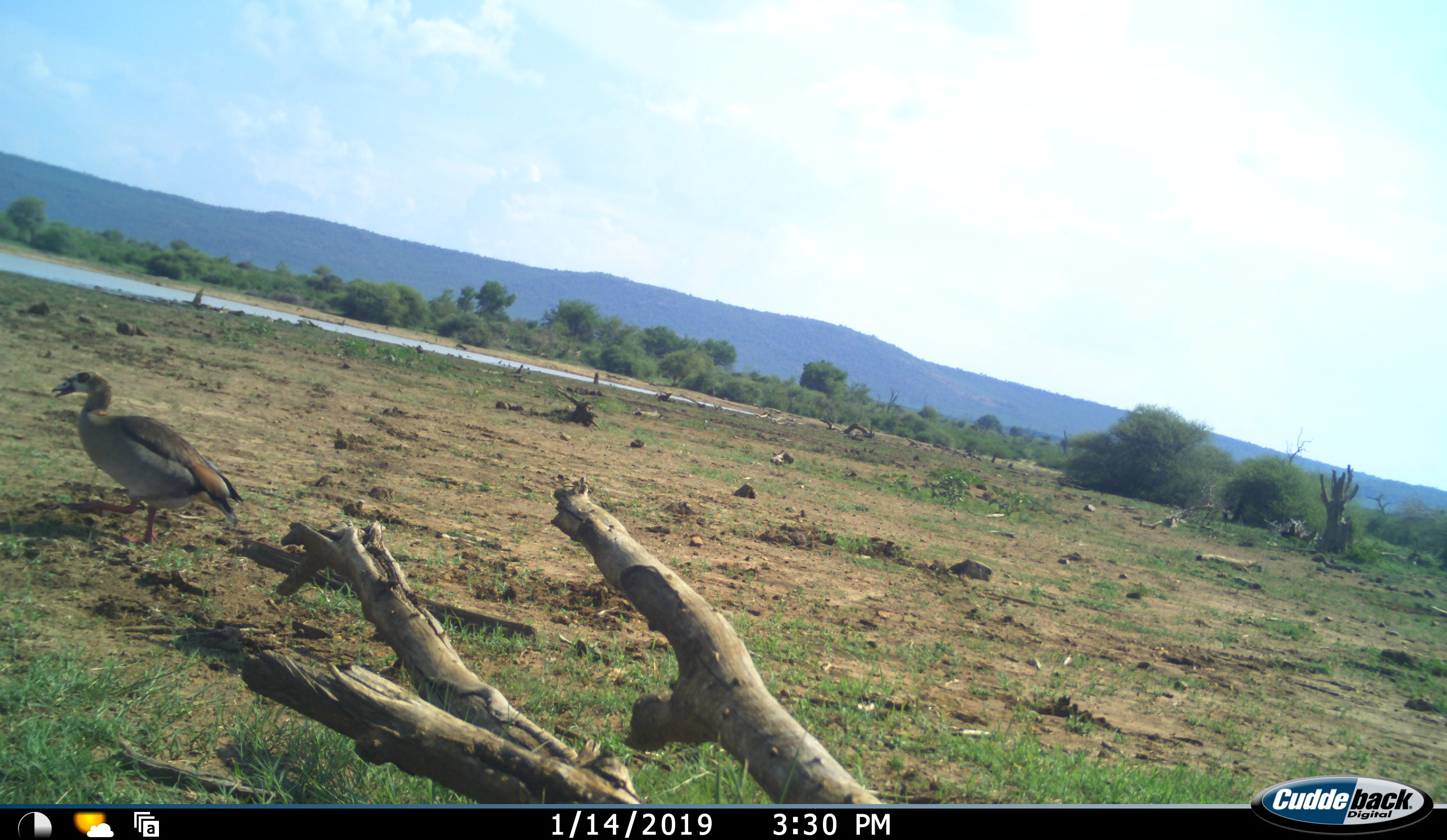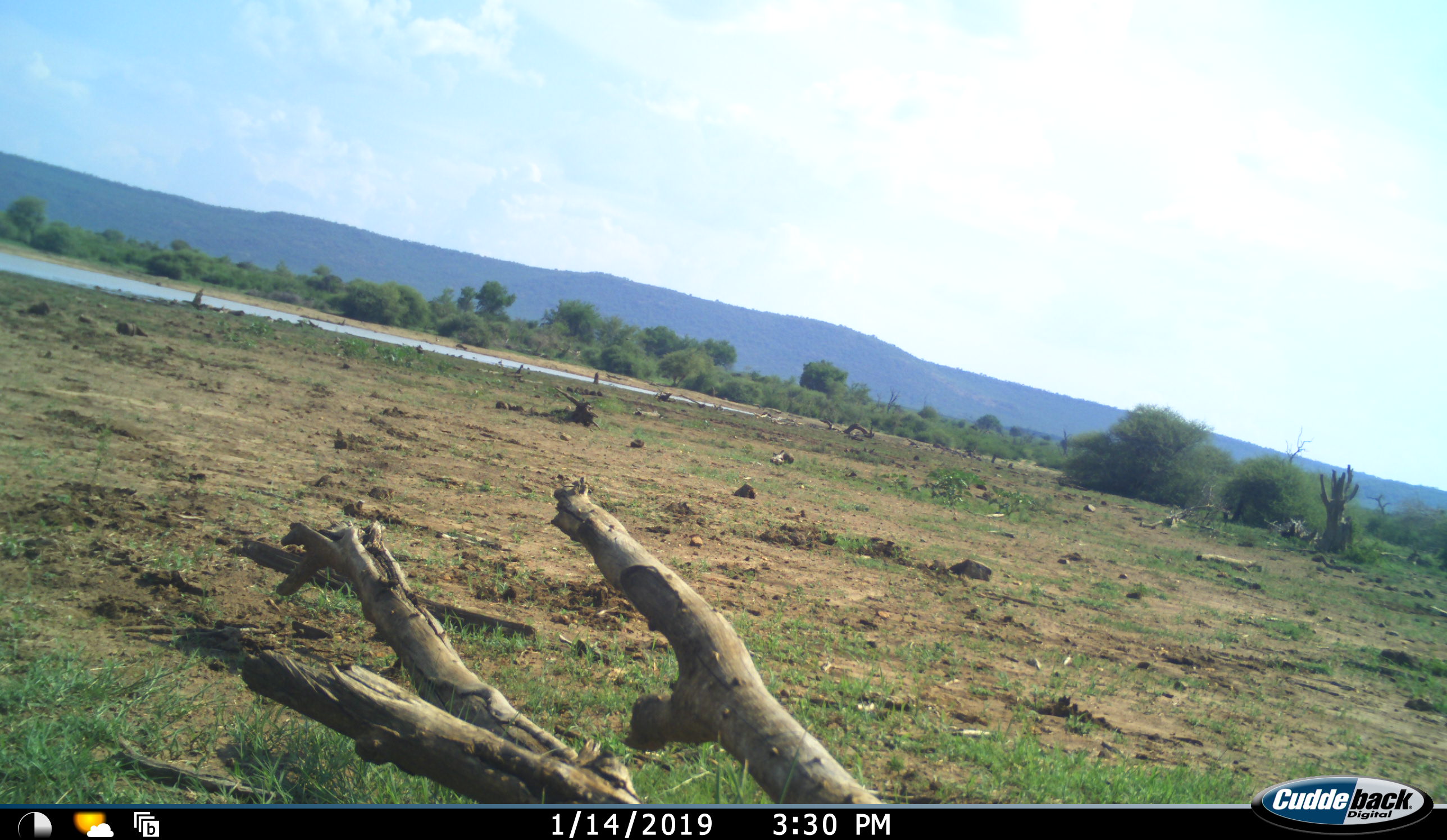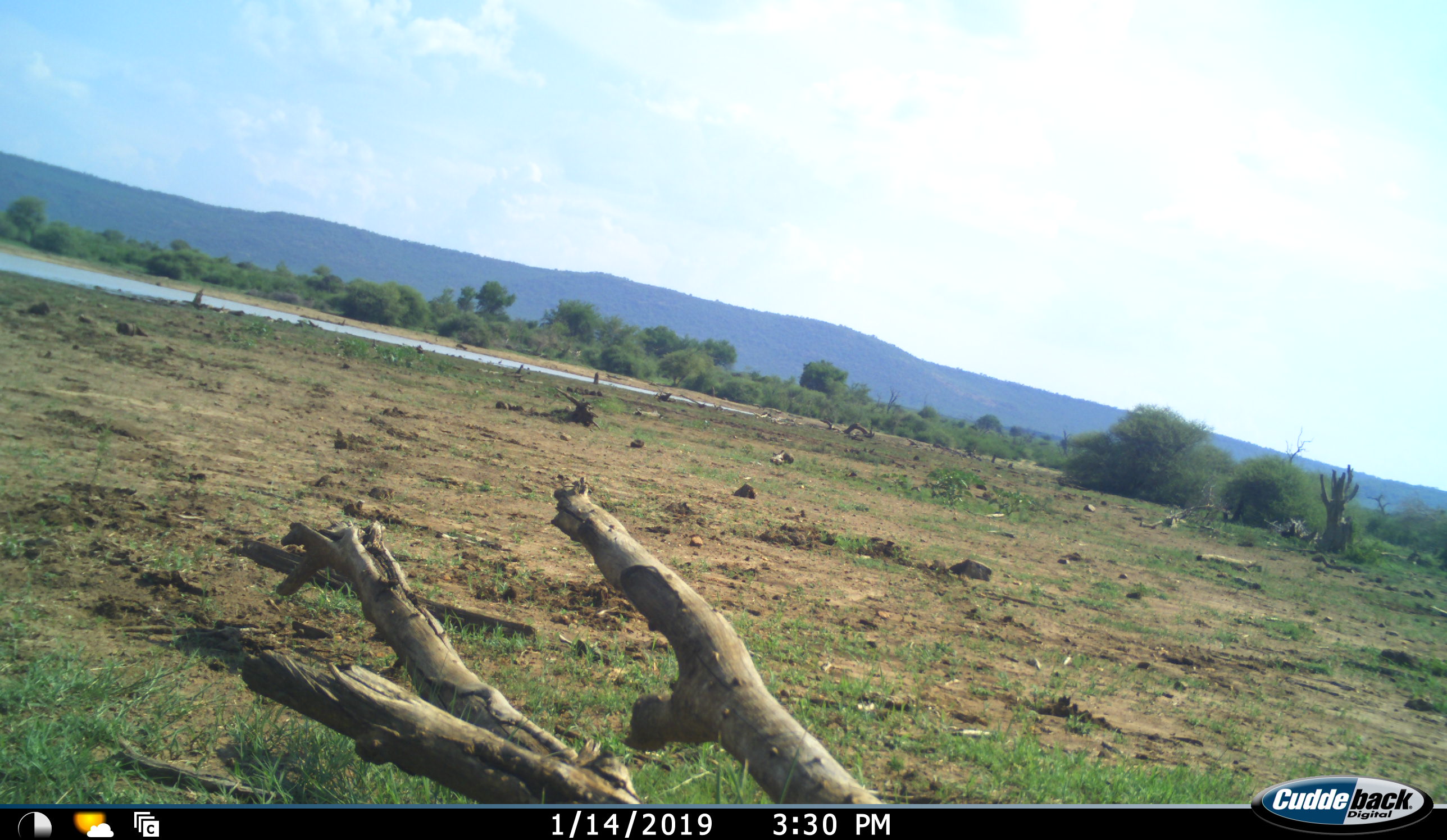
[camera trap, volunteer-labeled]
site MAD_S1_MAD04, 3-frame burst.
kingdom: Animalia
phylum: Chordata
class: Aves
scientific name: Aves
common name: bird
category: birdother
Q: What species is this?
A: Birdother (bird) (Aves).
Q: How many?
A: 1.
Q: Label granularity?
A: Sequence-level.